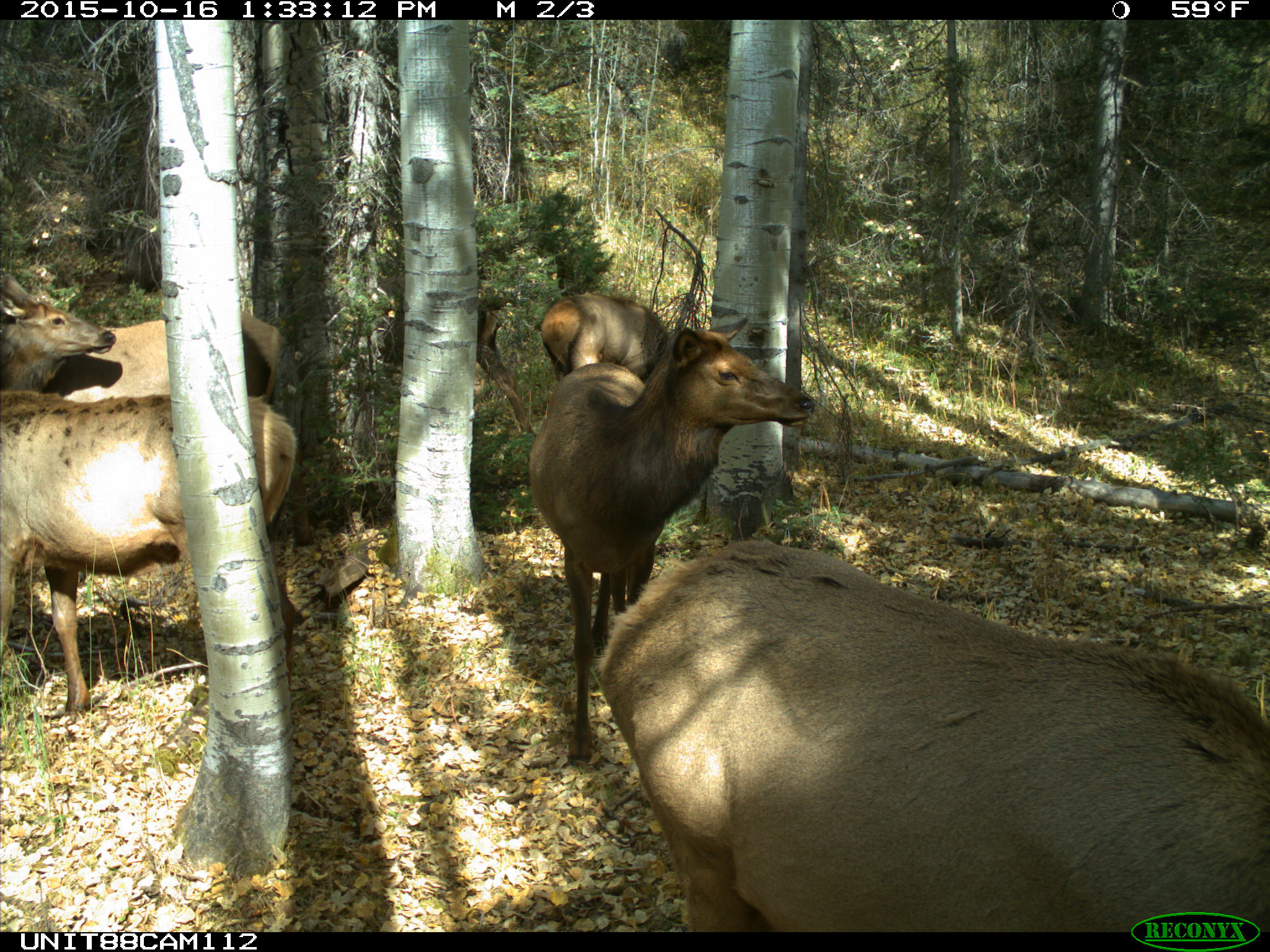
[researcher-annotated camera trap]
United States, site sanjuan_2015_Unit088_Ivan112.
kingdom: Animalia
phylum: Chordata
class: Mammalia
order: Artiodactyla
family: Cervidae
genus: Cervus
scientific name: Cervus elaphus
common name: red deer